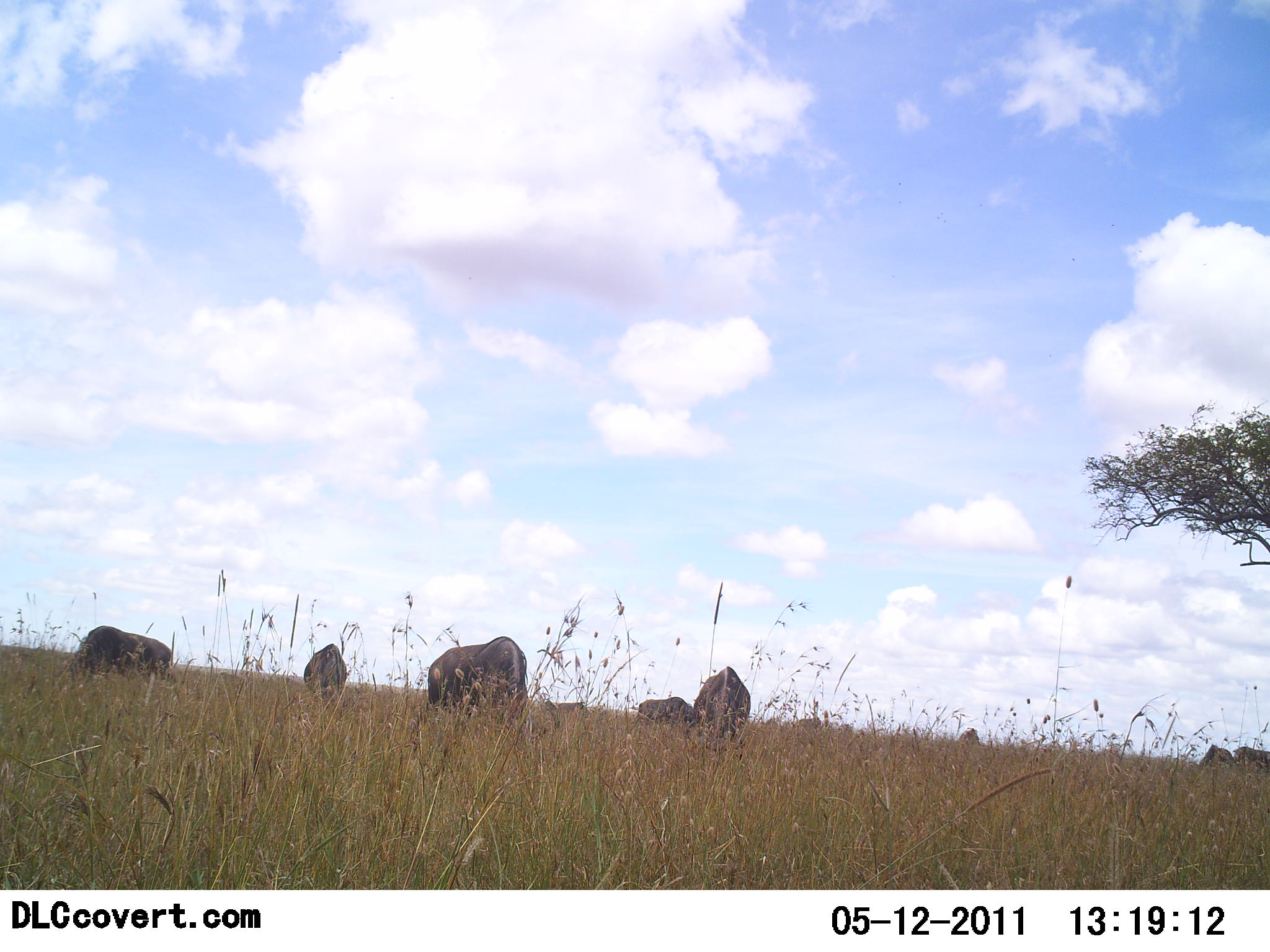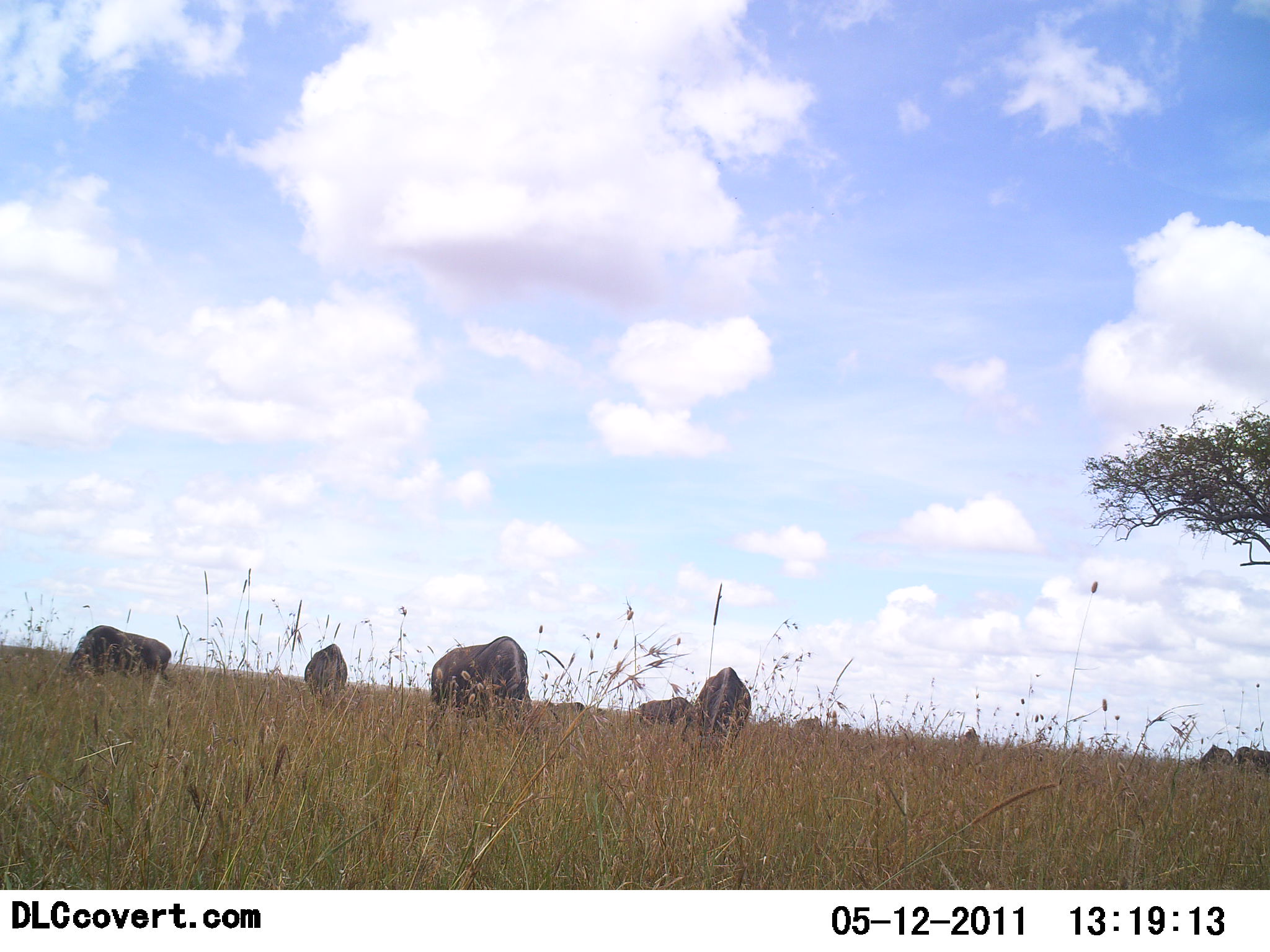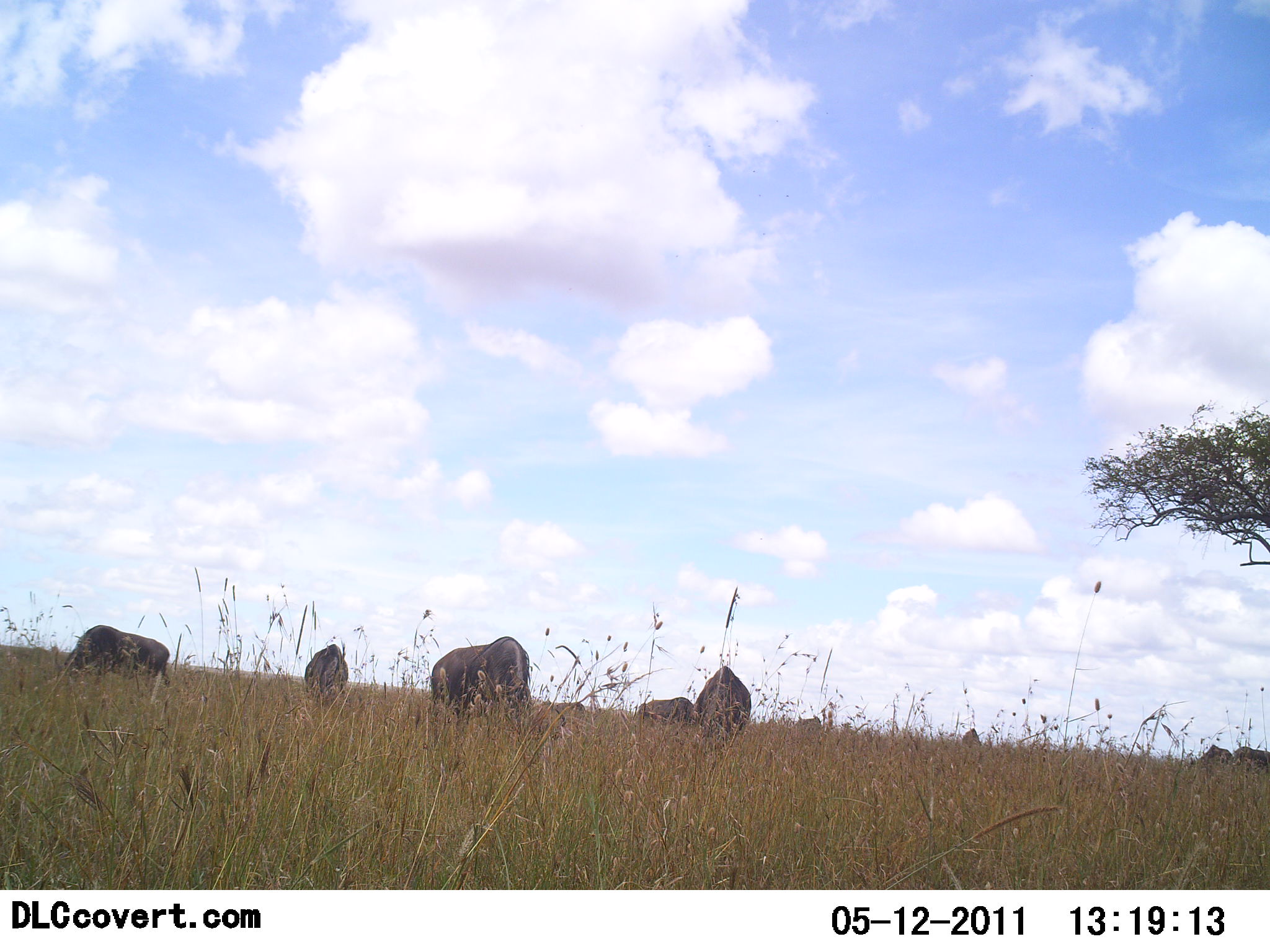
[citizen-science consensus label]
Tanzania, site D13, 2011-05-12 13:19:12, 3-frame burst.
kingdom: Animalia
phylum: Chordata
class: Mammalia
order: Artiodactyla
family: Bovidae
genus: Connochaetes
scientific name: Connochaetes taurinus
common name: blue wildebeest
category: wildebeest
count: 10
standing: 20%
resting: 0%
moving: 10%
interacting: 0%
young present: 0%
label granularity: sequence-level